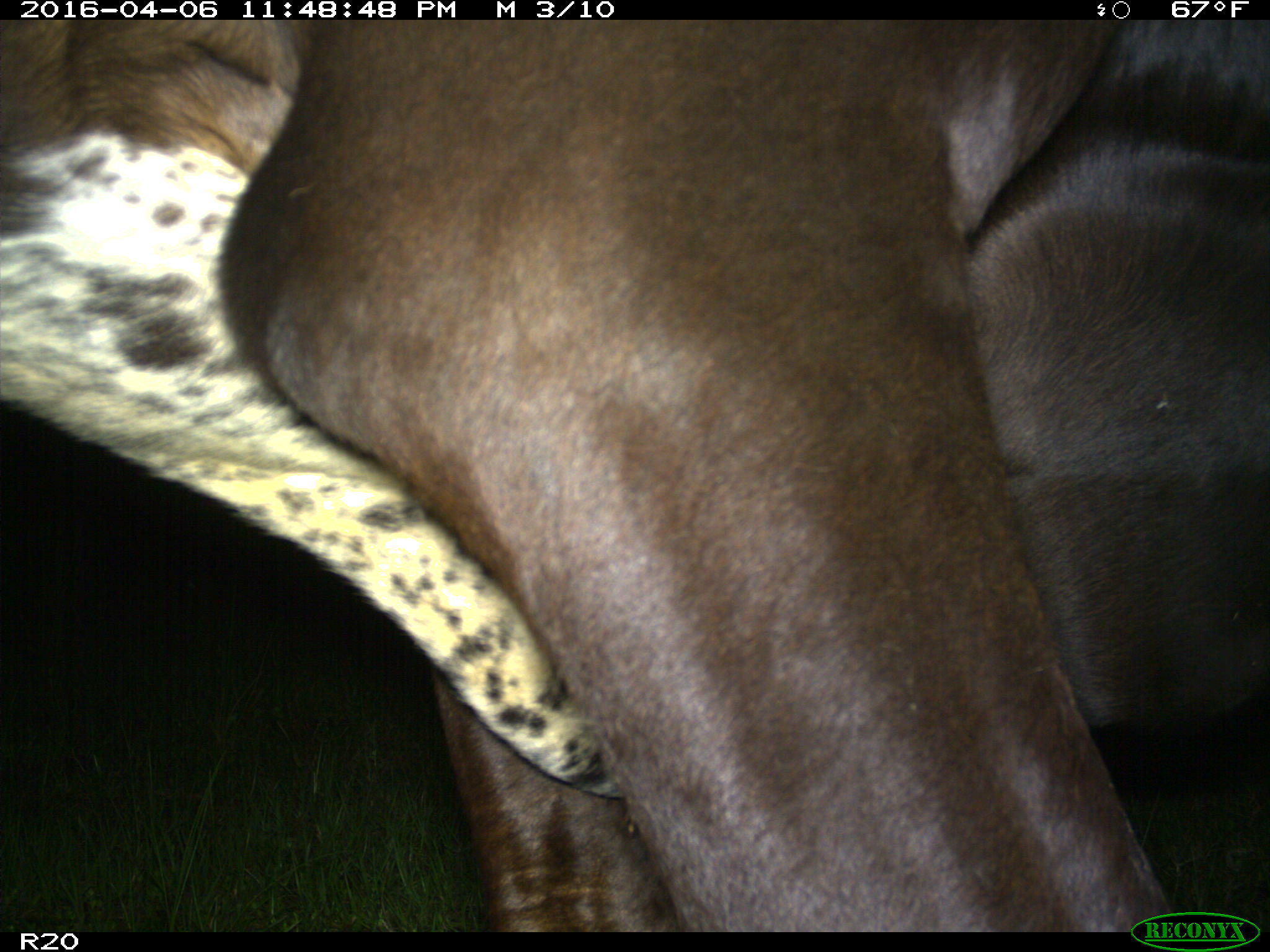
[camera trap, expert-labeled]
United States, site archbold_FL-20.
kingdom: Animalia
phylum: Chordata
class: Mammalia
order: Artiodactyla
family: Bovidae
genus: Bos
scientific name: Bos taurus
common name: domestic cow